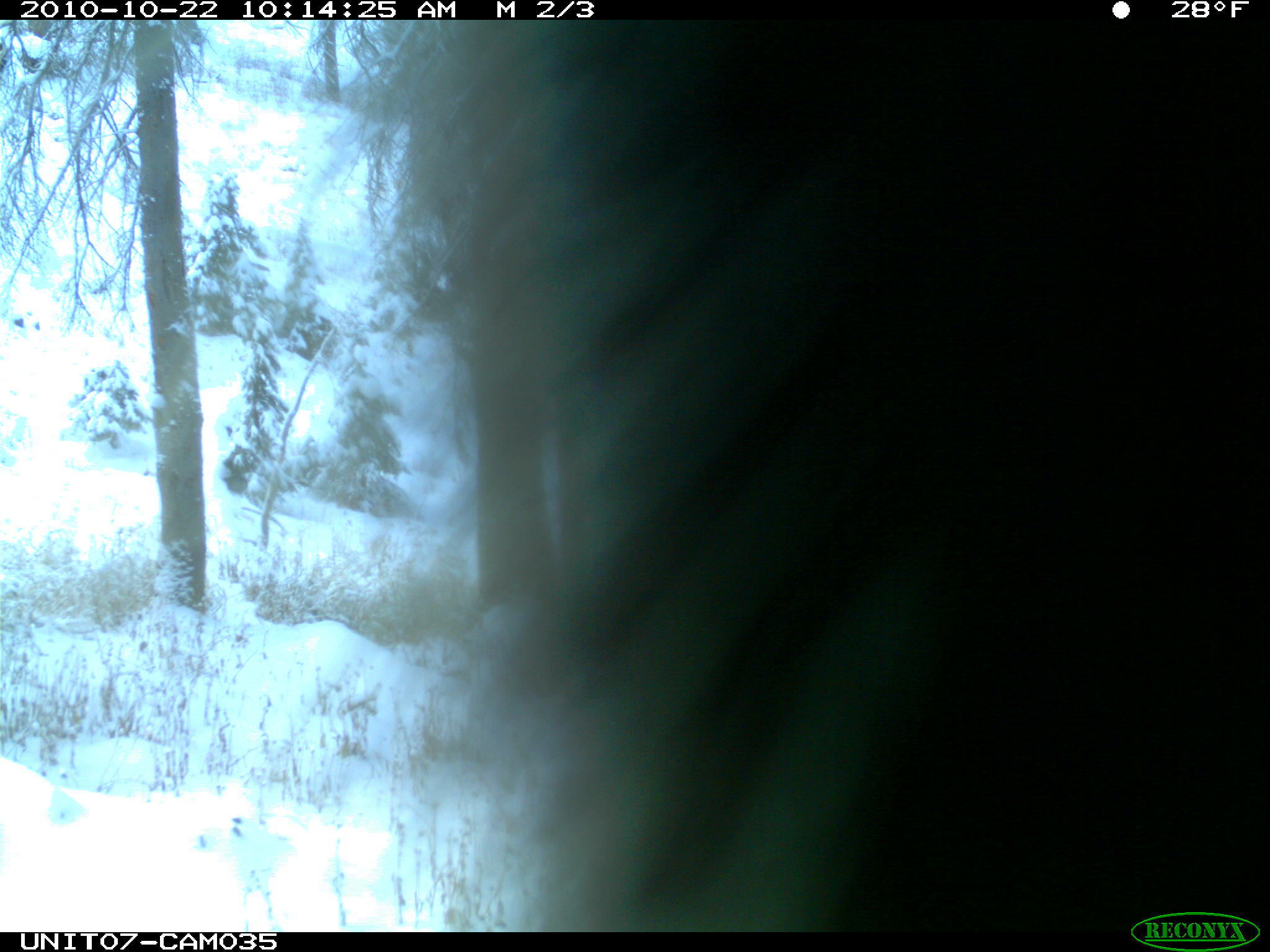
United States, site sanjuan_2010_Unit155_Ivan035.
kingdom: Animalia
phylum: Chordata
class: Mammalia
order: Rodentia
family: Erethizontidae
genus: Erethizon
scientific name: Erethizon dorsatum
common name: north american porcupine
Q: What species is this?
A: Erethizon dorsatum (north american porcupine).